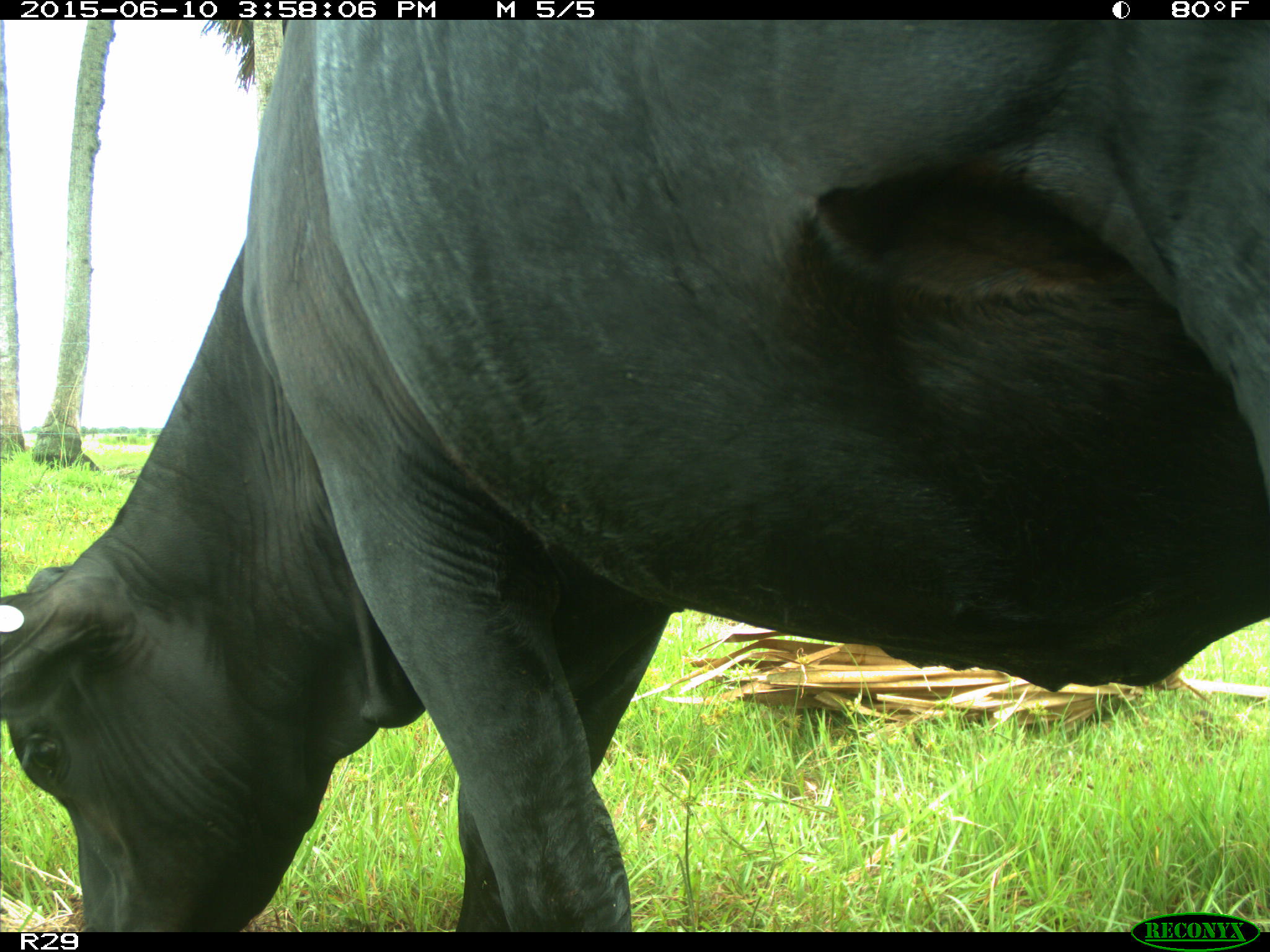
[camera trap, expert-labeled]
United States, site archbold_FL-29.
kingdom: Animalia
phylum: Chordata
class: Mammalia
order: Artiodactyla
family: Bovidae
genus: Bos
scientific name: Bos taurus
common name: domestic cow